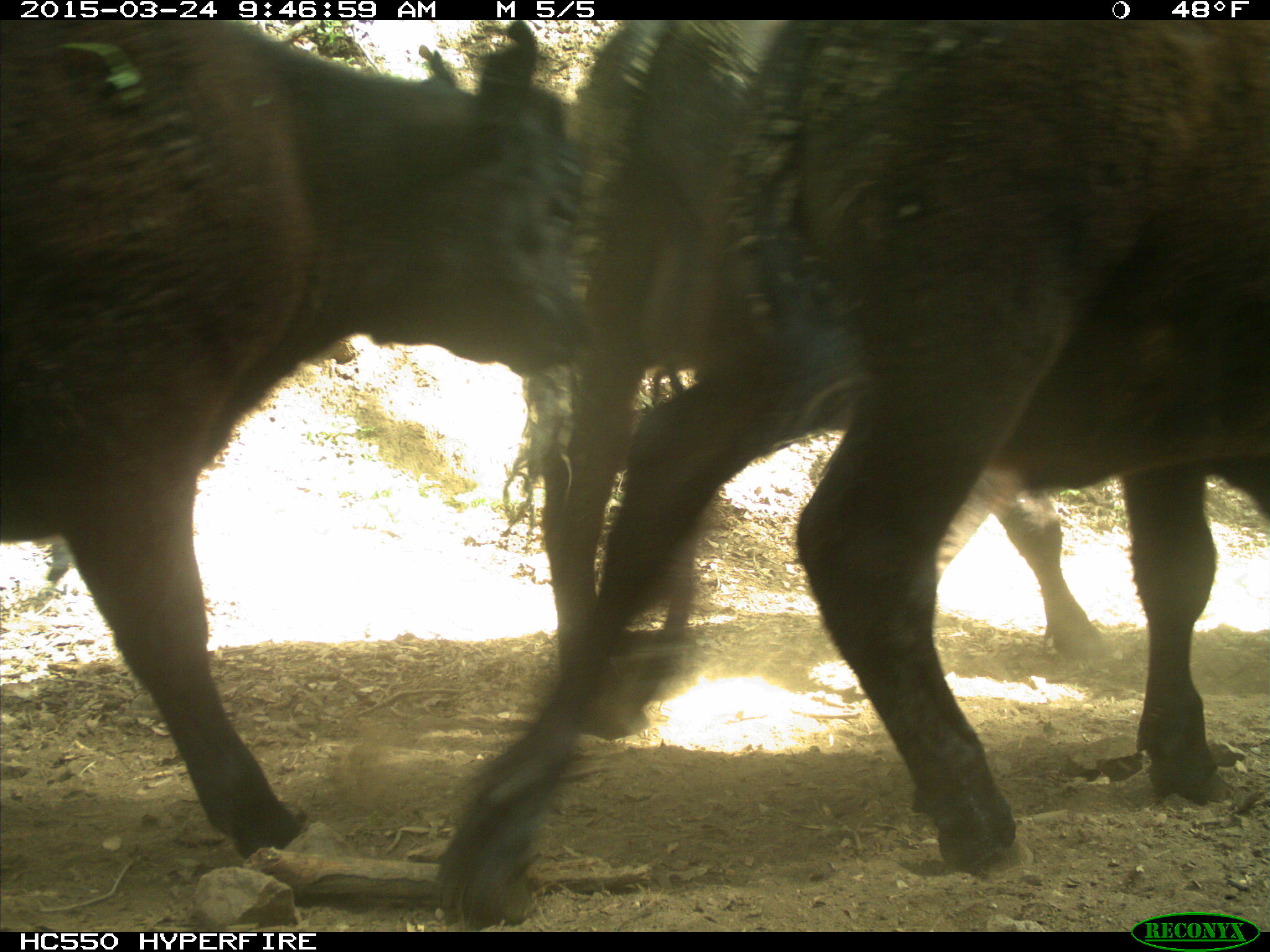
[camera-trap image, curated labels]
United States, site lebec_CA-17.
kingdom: Animalia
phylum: Chordata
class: Mammalia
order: Artiodactyla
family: Bovidae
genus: Bos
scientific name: Bos taurus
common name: domestic cow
Bos taurus (domestic cow).